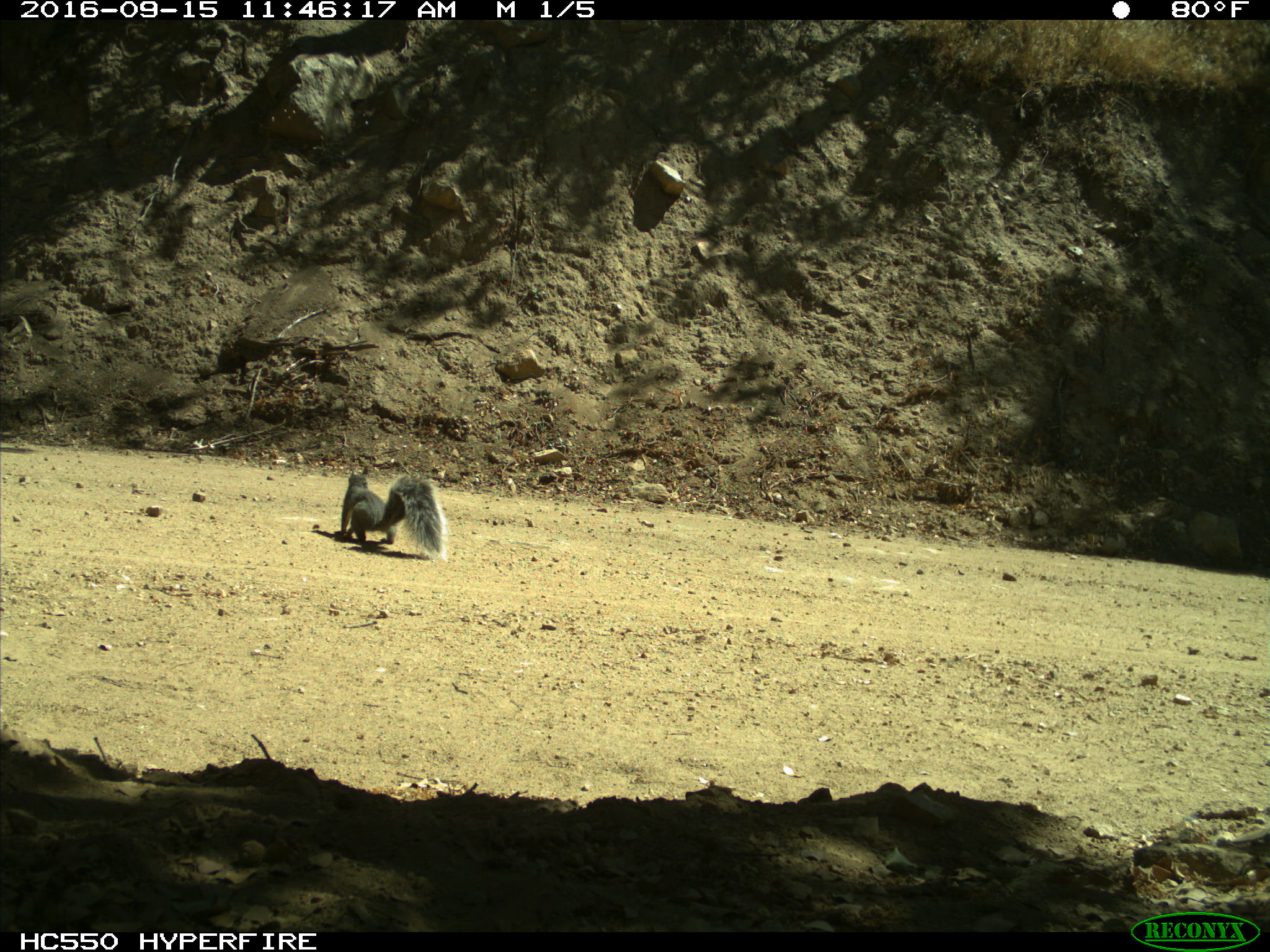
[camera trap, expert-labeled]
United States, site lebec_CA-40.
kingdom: Animalia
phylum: Chordata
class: Mammalia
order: Rodentia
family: Sciuridae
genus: Sciurus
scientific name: Sciurus carolinensis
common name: eastern gray squirrel